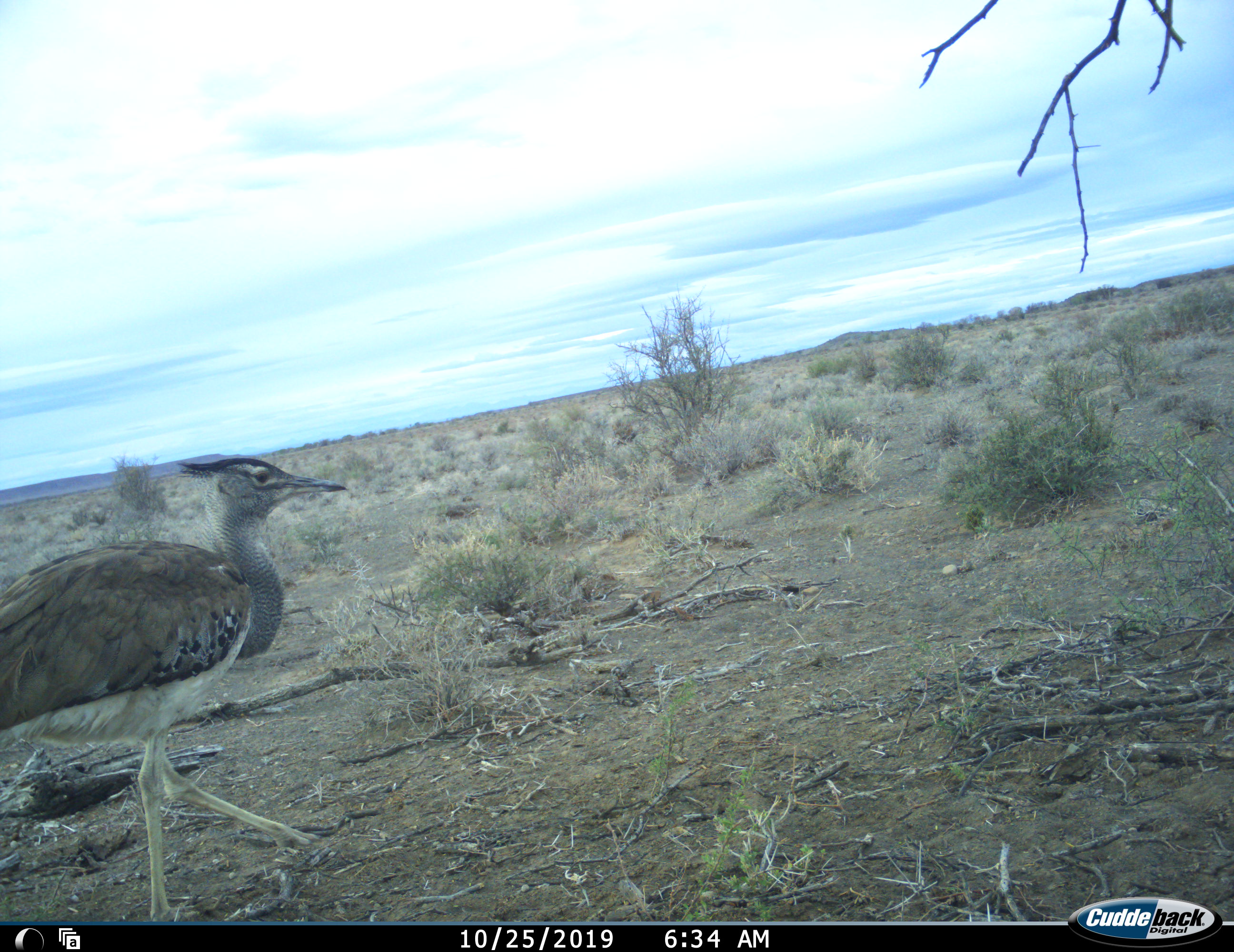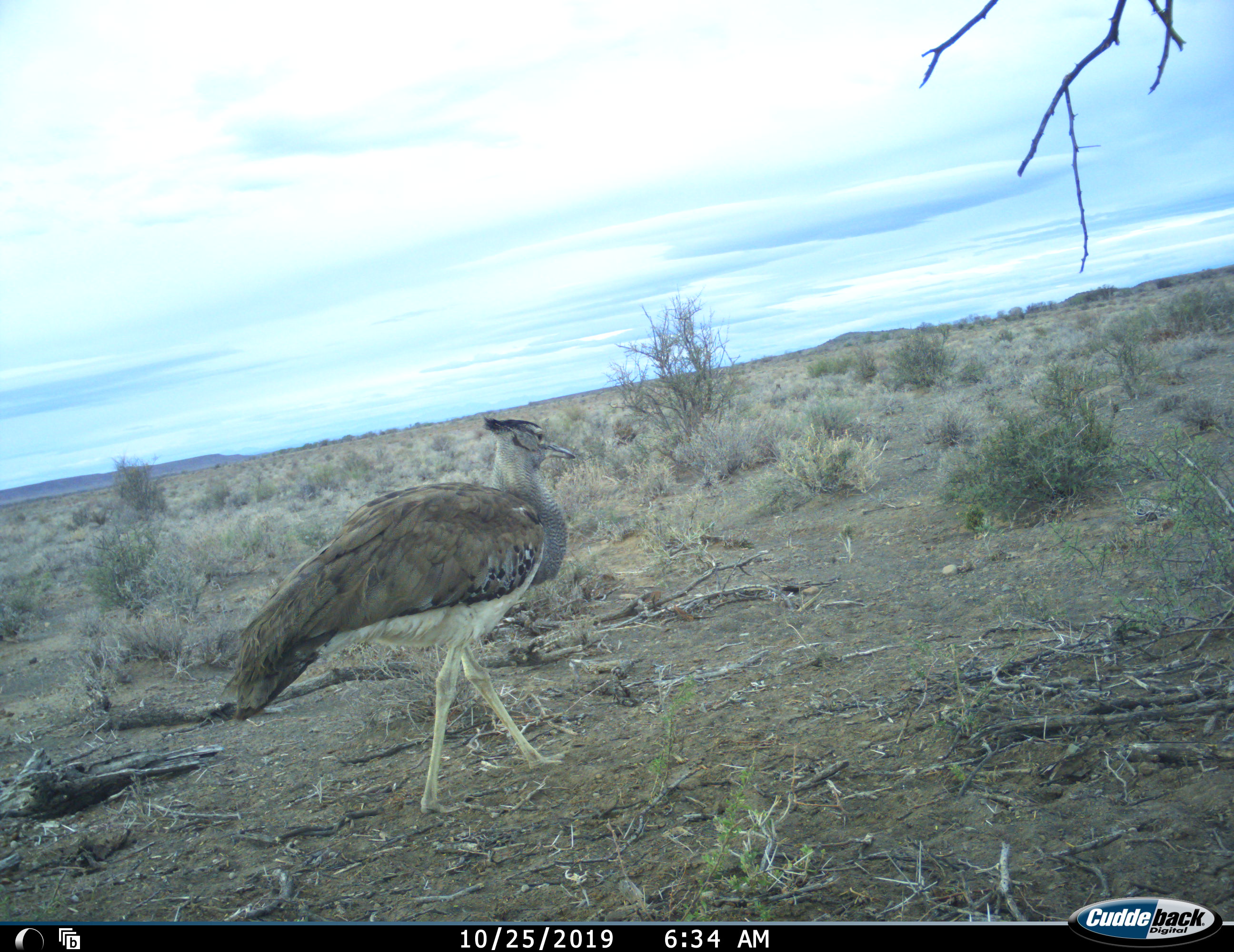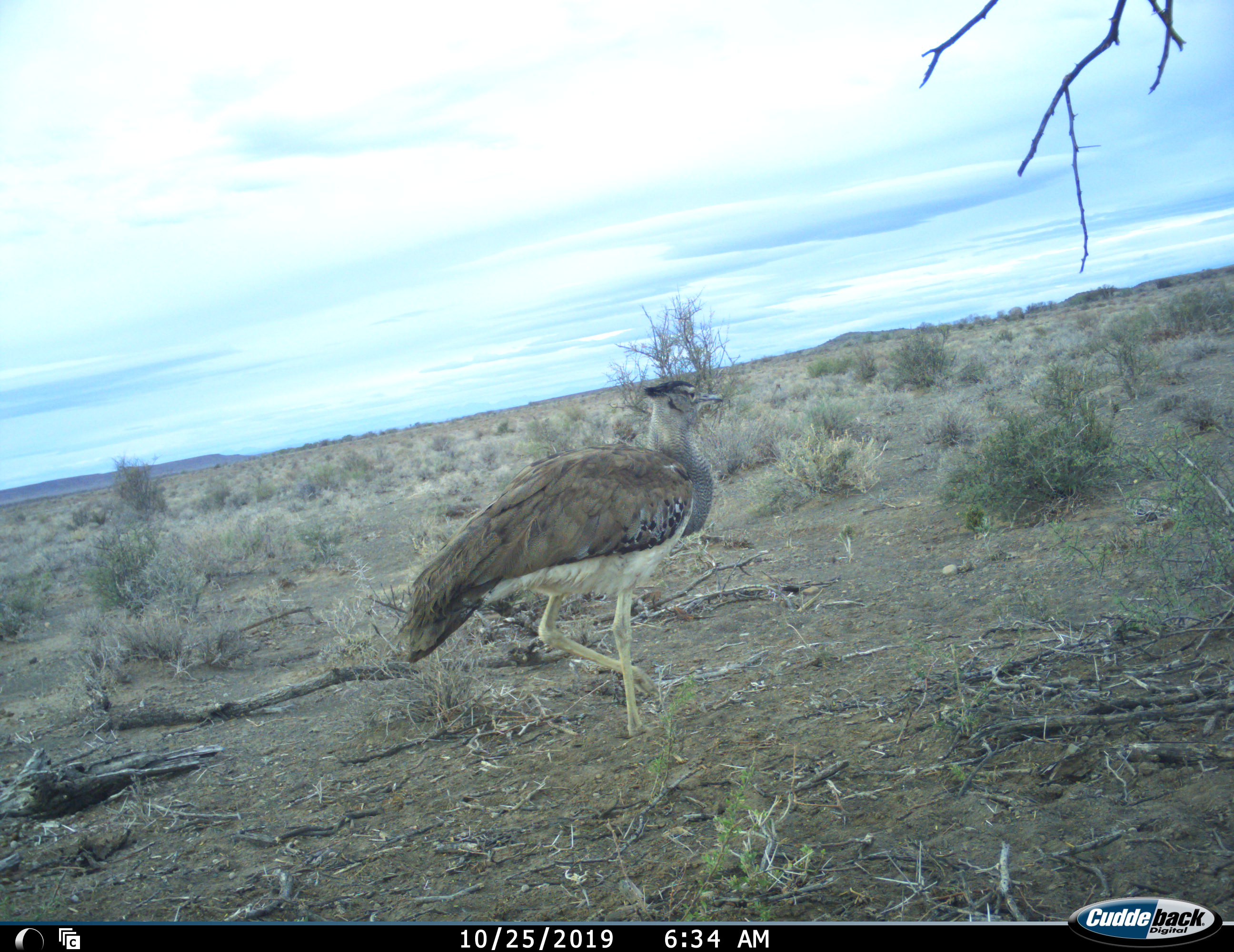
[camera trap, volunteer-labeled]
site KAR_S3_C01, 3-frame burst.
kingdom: Animalia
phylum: Chordata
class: Aves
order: Otidiformes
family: Otididae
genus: Ardeotis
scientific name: Ardeotis kori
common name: kori bustard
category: bustardkori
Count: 1.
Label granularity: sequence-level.